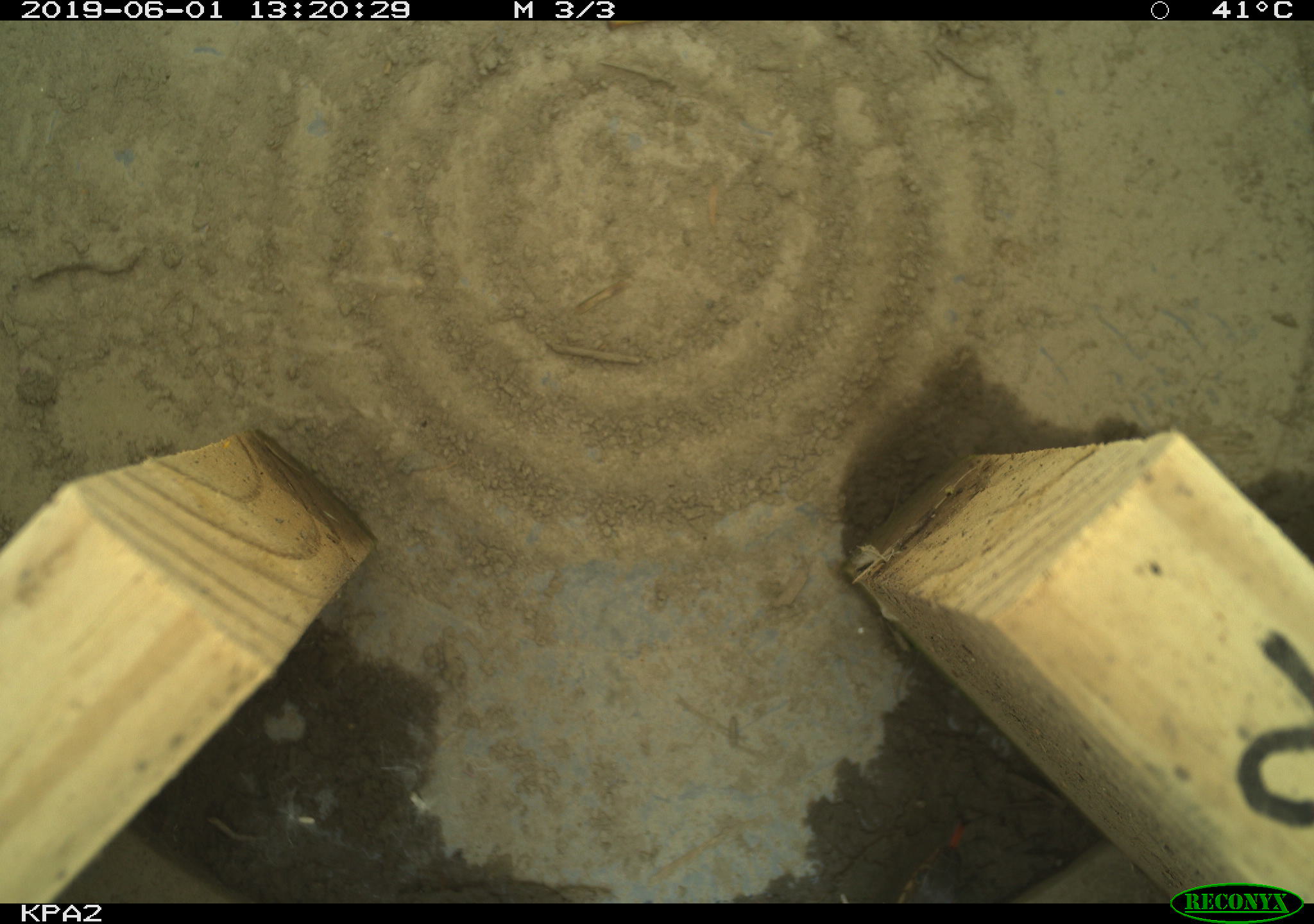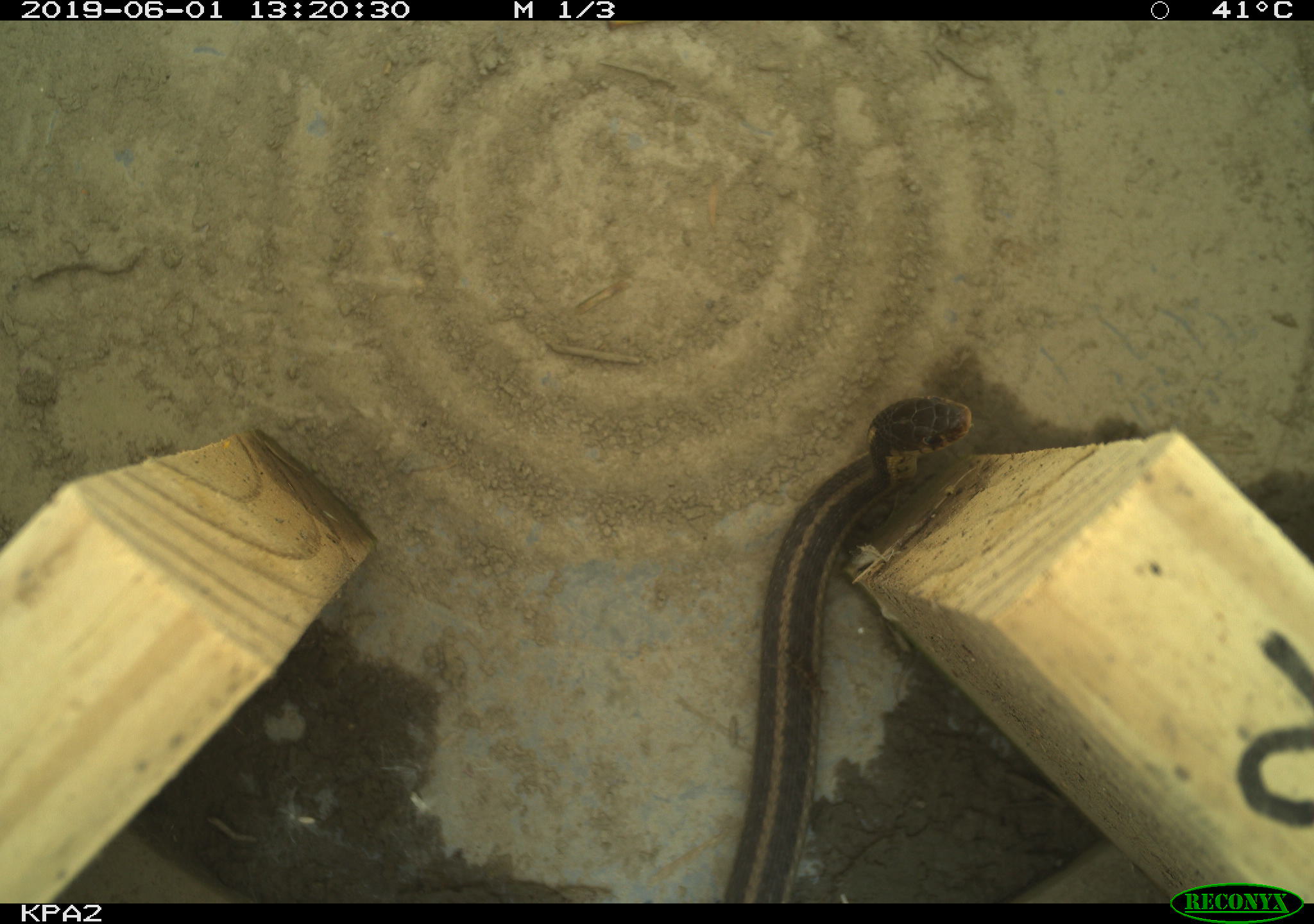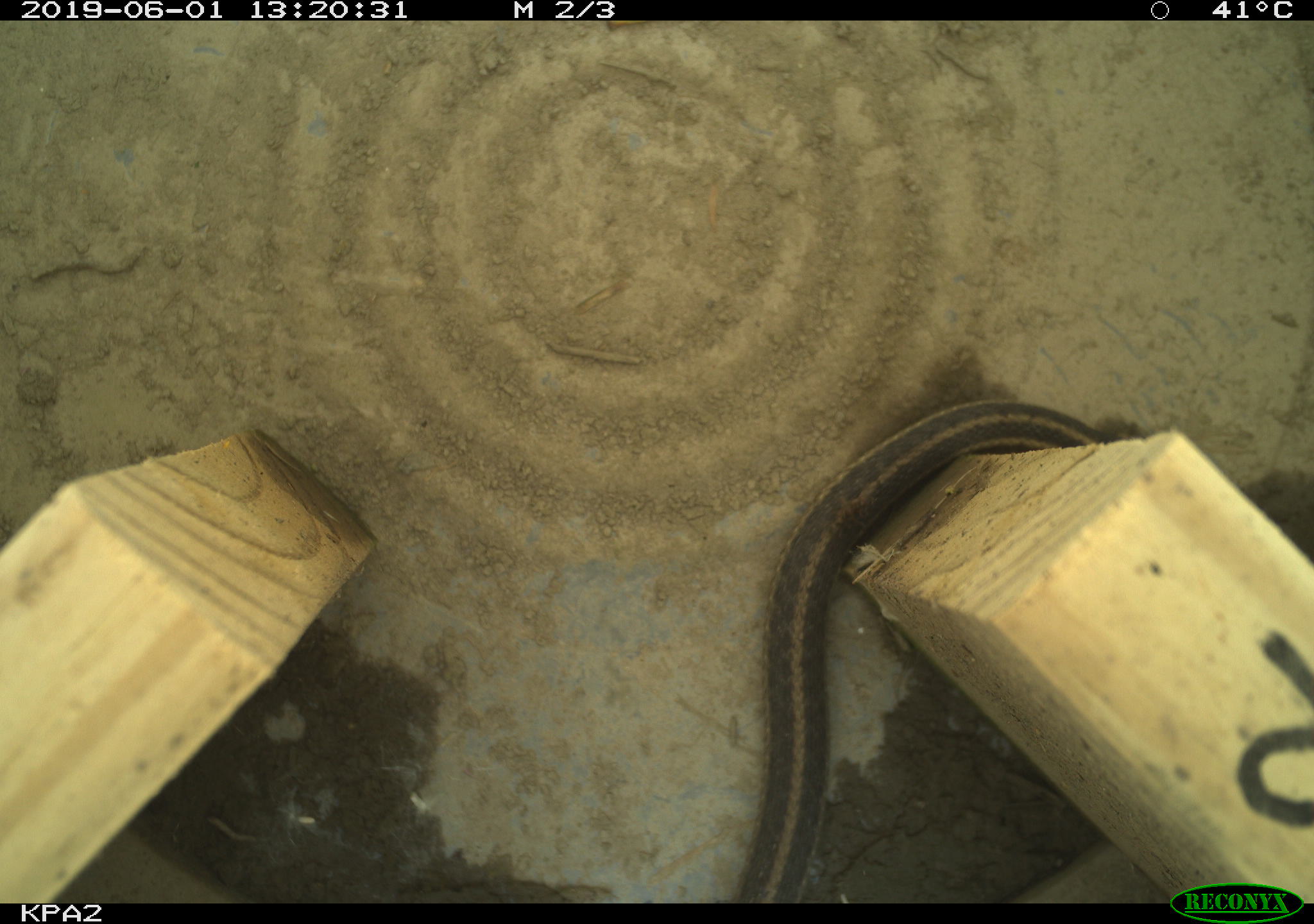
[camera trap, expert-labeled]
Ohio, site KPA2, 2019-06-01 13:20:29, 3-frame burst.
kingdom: Animalia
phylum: Chordata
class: Reptilia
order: Squamata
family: Colubridae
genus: Thamnophis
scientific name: Thamnophis sirtalis sirtalis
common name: eastern gartersnake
Eastern gartersnake (Thamnophis sirtalis sirtalis).